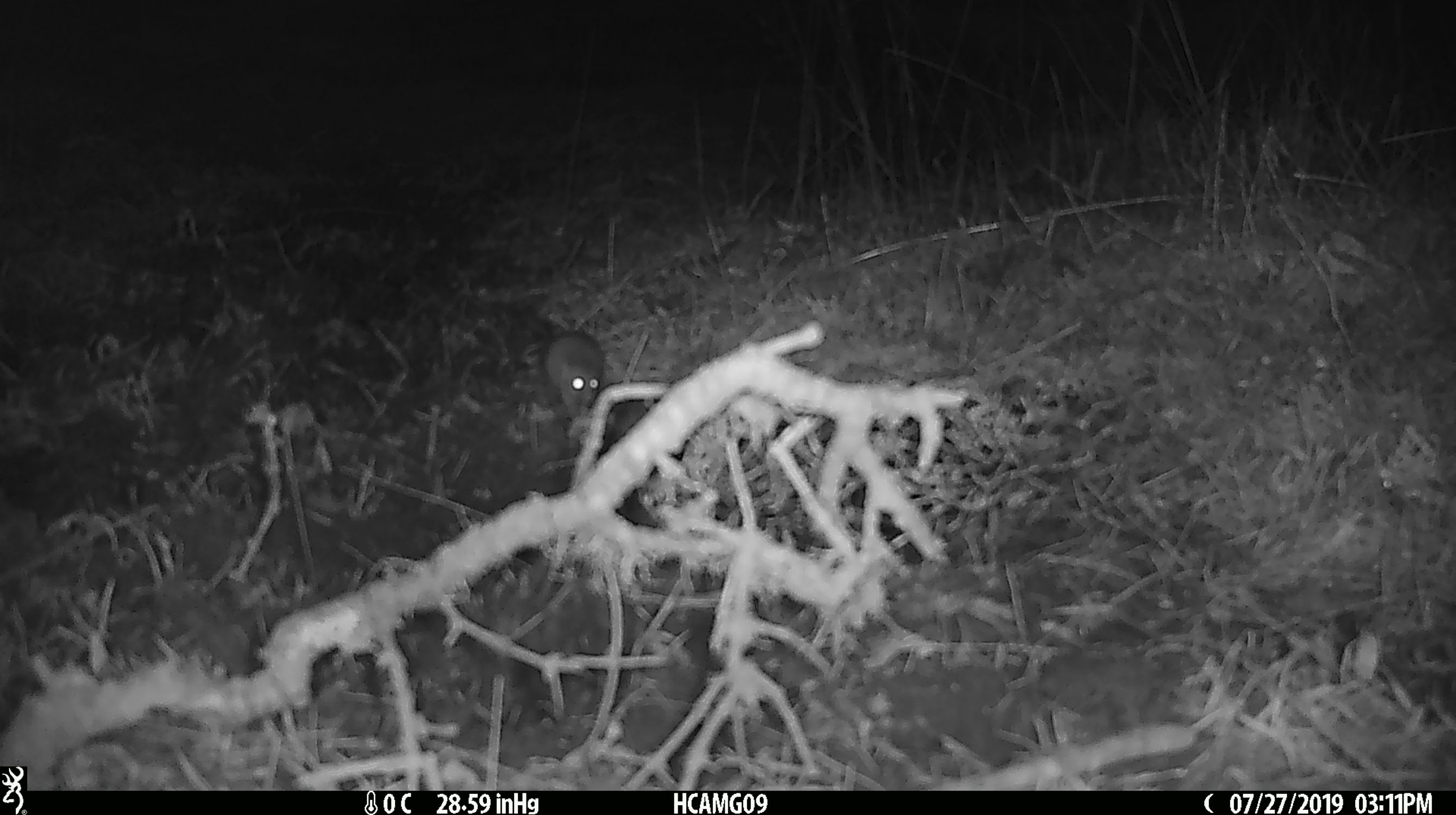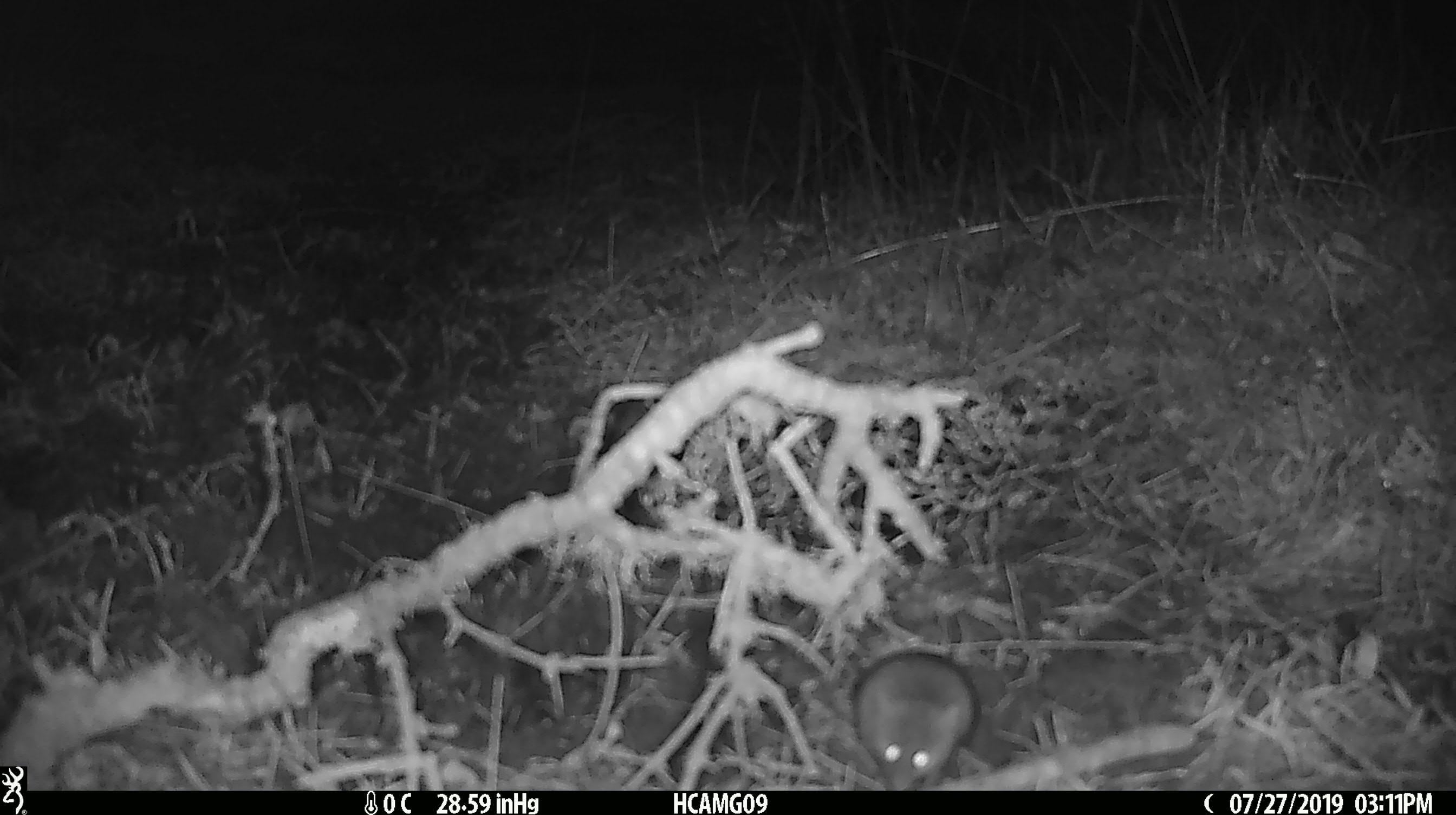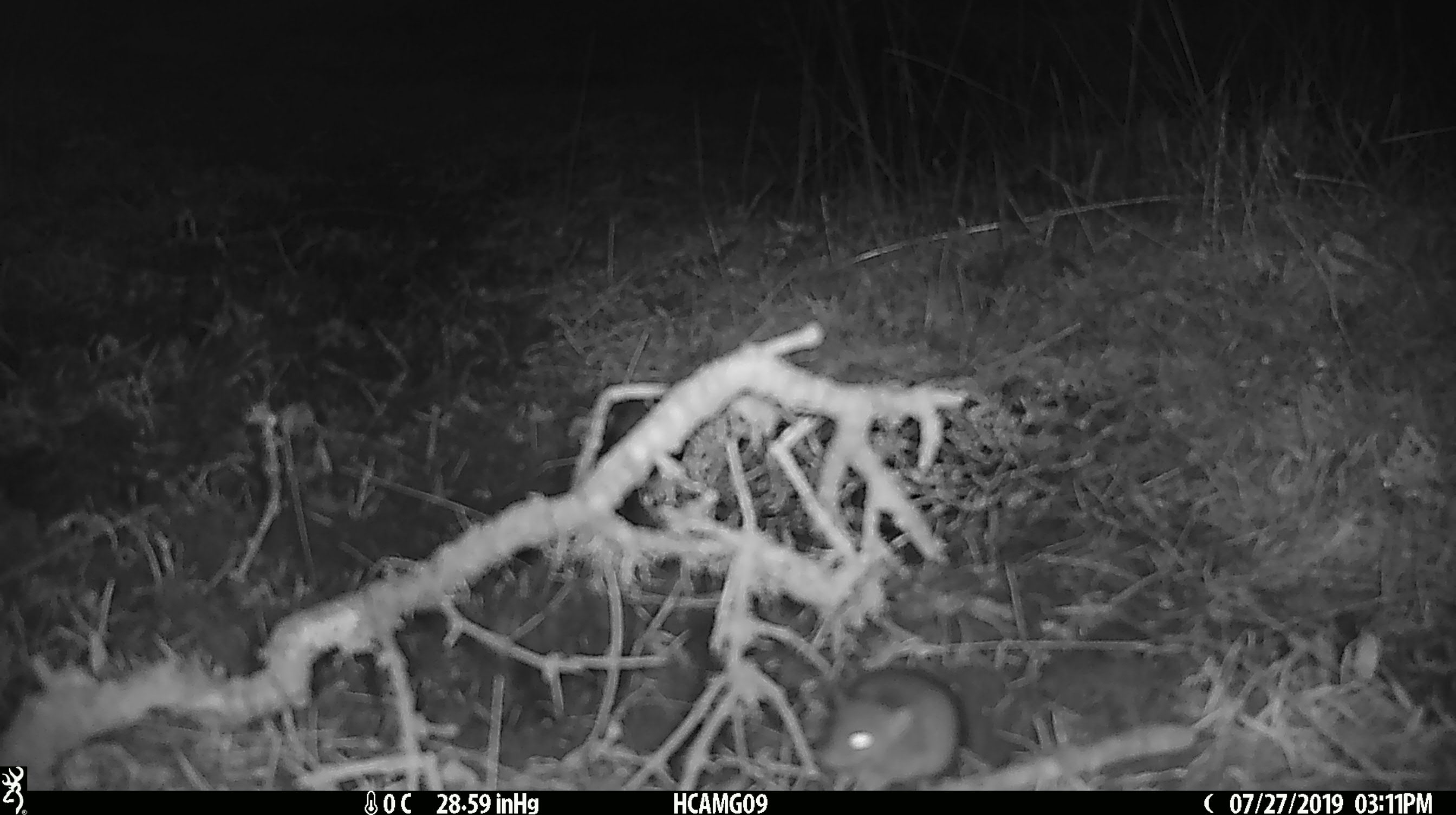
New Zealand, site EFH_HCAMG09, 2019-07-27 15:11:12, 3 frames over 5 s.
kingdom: Animalia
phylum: Chordata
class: Mammalia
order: Rodentia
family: Muridae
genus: Mus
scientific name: Mus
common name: mouse